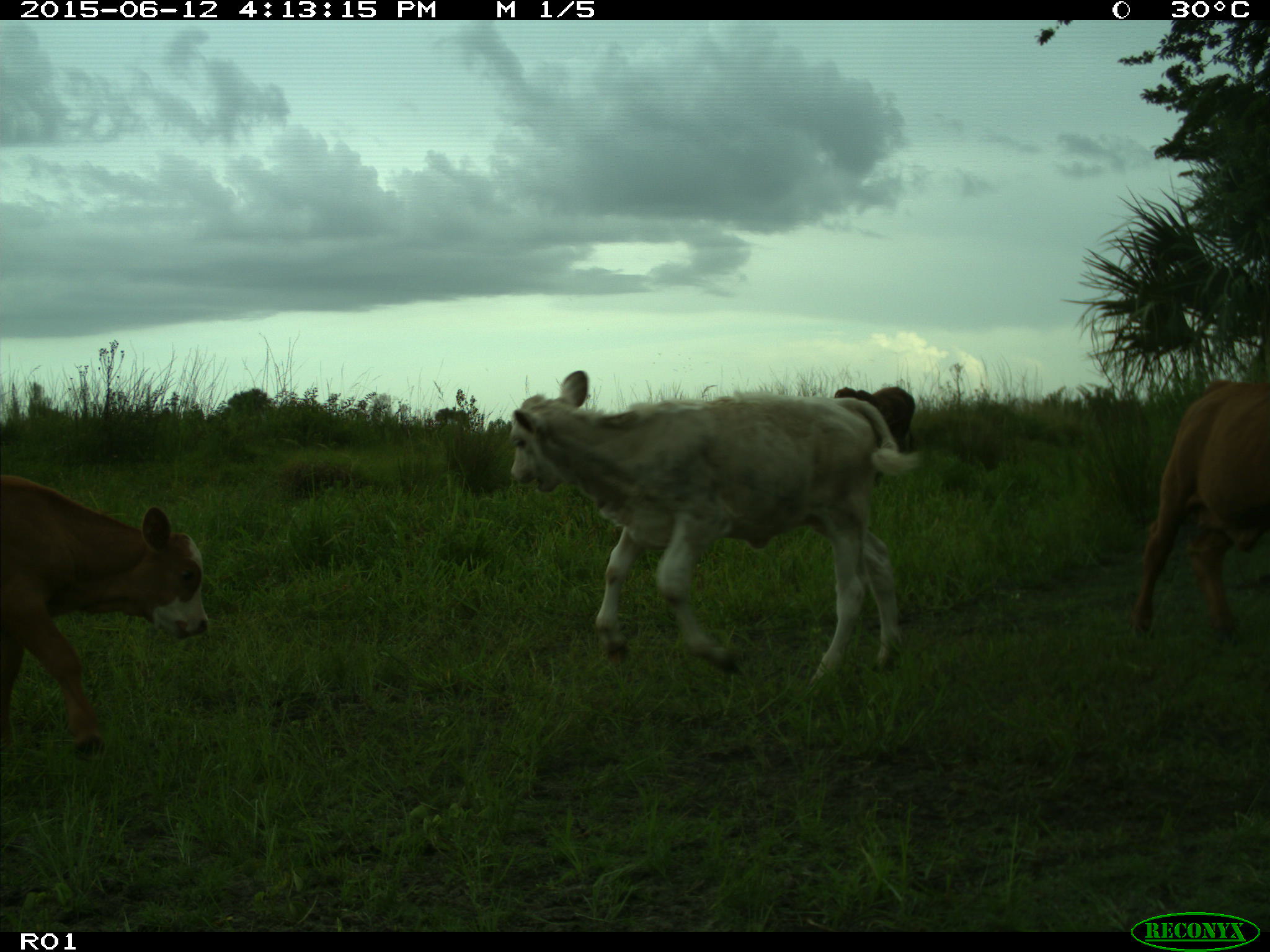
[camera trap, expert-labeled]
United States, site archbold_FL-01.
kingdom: Animalia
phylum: Chordata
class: Mammalia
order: Artiodactyla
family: Bovidae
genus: Bos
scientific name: Bos taurus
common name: domestic cow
Bos taurus (domestic cow).